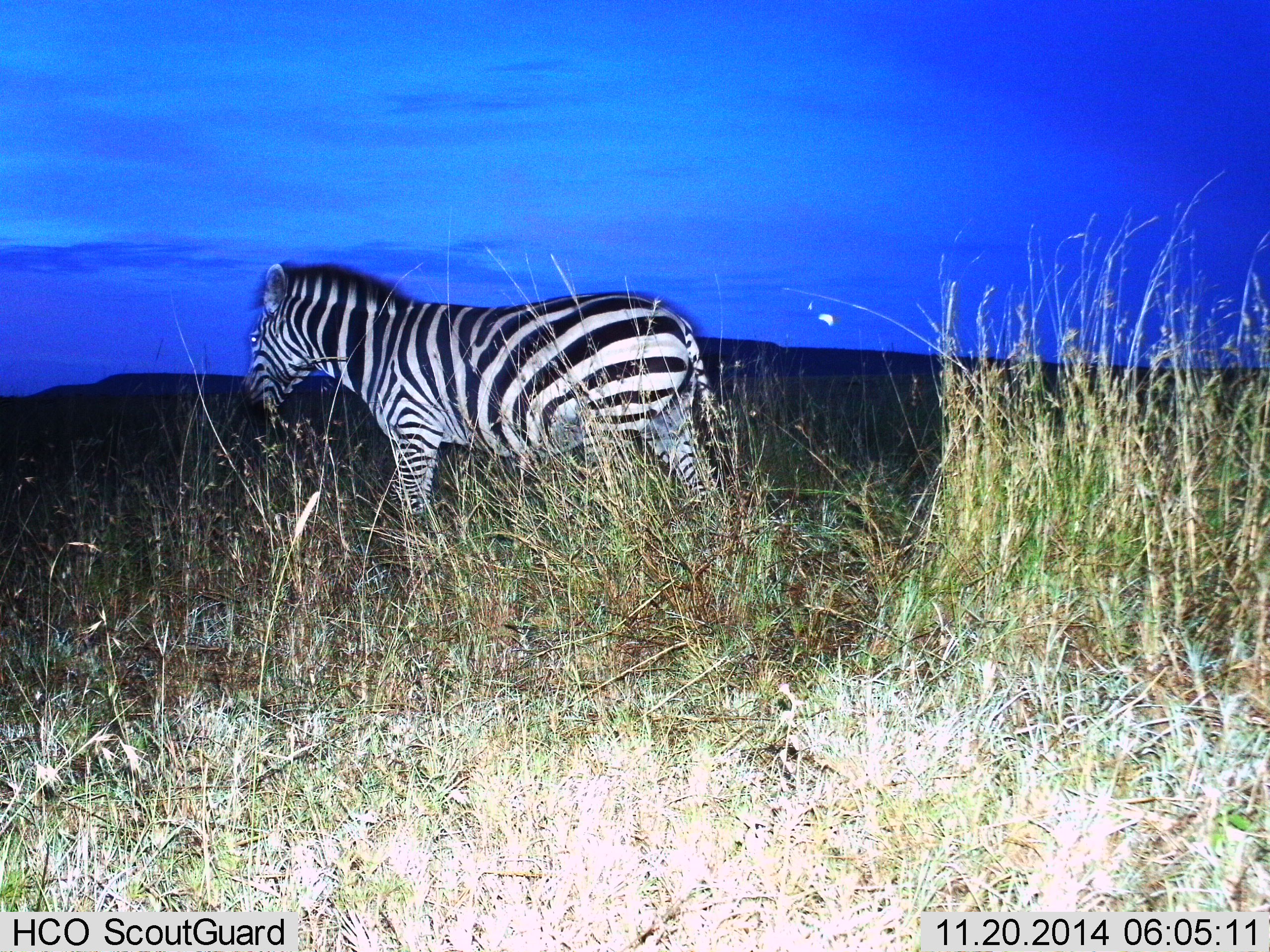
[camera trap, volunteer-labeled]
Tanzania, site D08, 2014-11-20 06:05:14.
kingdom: Animalia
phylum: Chordata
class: Mammalia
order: Perissodactyla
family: Equidae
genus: Equus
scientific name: Equus quagga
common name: plains zebra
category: zebra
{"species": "zebra (plains zebra) (Equus quagga)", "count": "1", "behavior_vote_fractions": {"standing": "55%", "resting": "0%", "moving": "45%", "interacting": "0%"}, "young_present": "0%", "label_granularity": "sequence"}